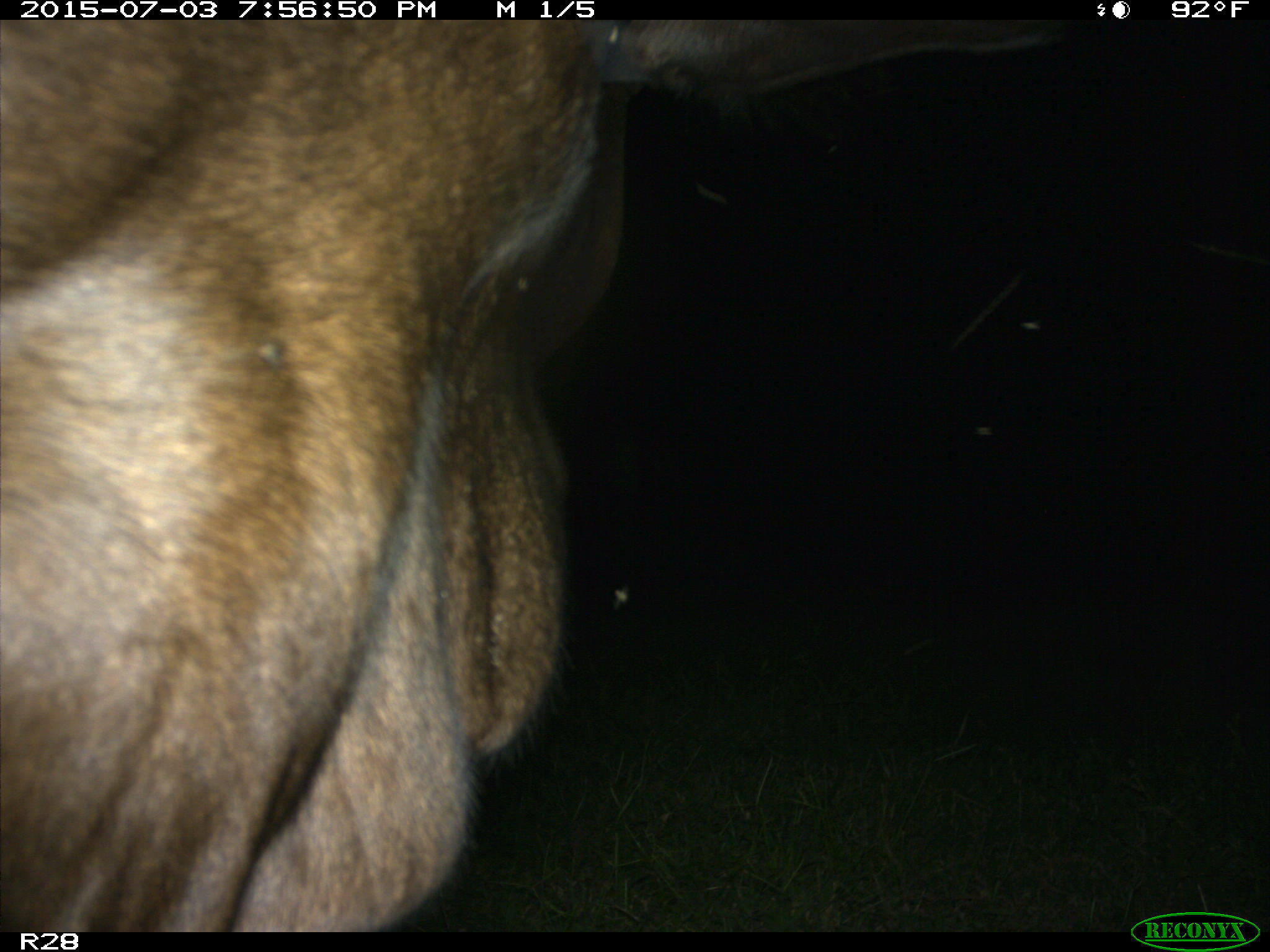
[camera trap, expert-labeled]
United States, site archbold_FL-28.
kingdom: Animalia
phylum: Chordata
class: Mammalia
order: Artiodactyla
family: Bovidae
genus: Bos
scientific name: Bos taurus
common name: domestic cow